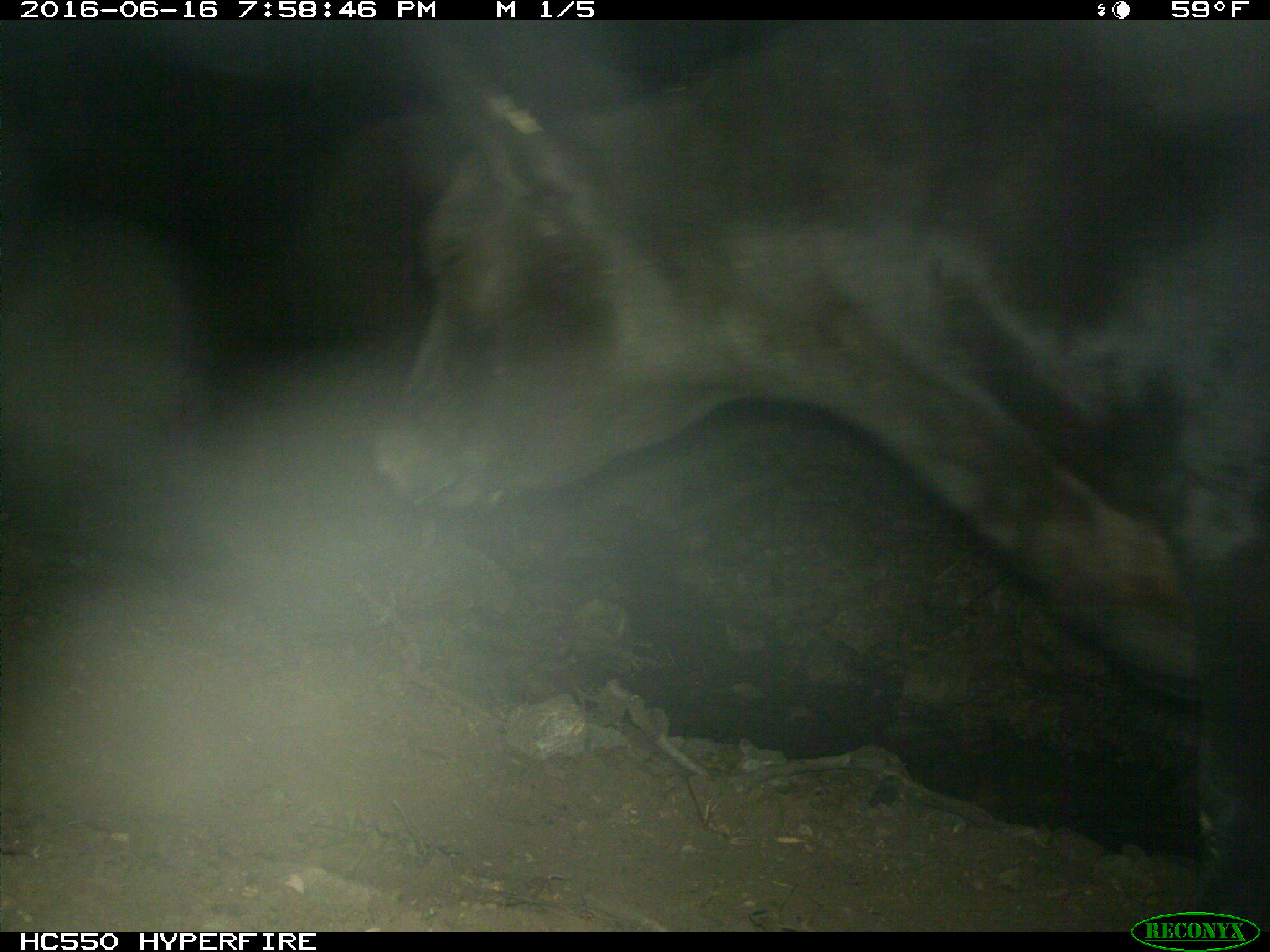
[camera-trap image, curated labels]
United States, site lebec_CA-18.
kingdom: Animalia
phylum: Chordata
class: Mammalia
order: Artiodactyla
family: Bovidae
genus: Bos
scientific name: Bos taurus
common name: domestic cow